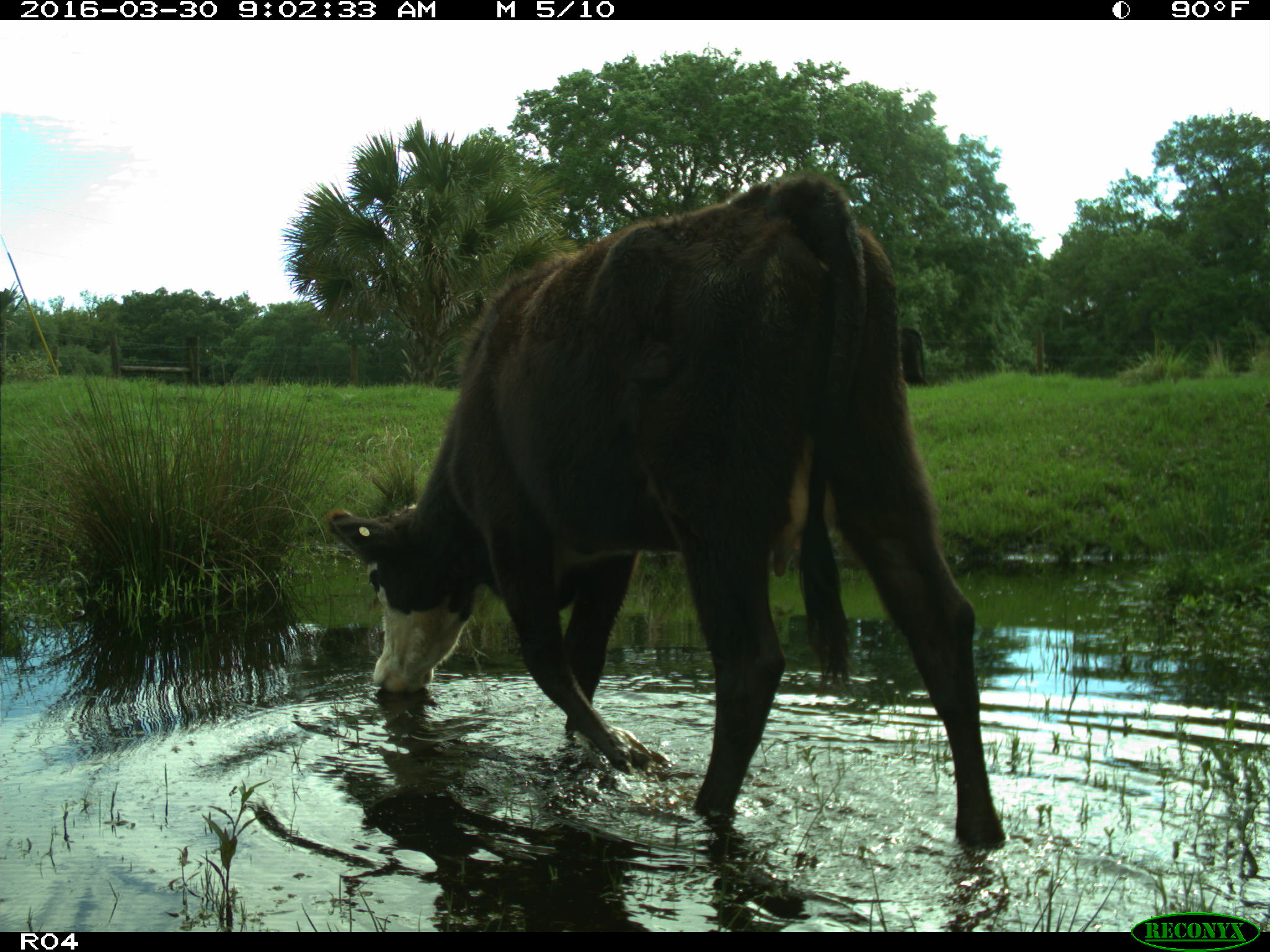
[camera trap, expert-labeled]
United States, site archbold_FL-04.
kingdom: Animalia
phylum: Chordata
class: Mammalia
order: Artiodactyla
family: Bovidae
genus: Bos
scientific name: Bos taurus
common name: domestic cow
Bos taurus (domestic cow).